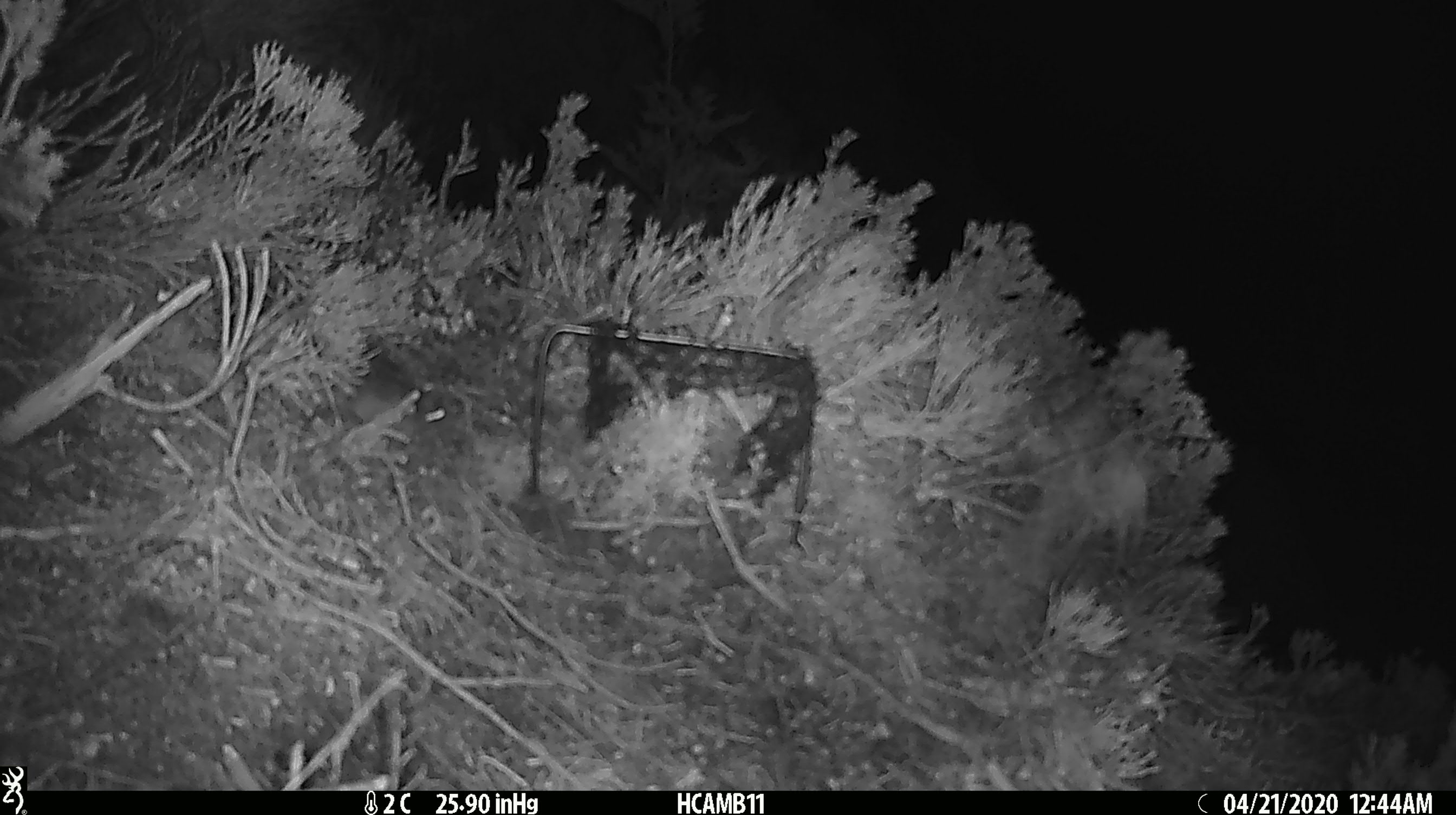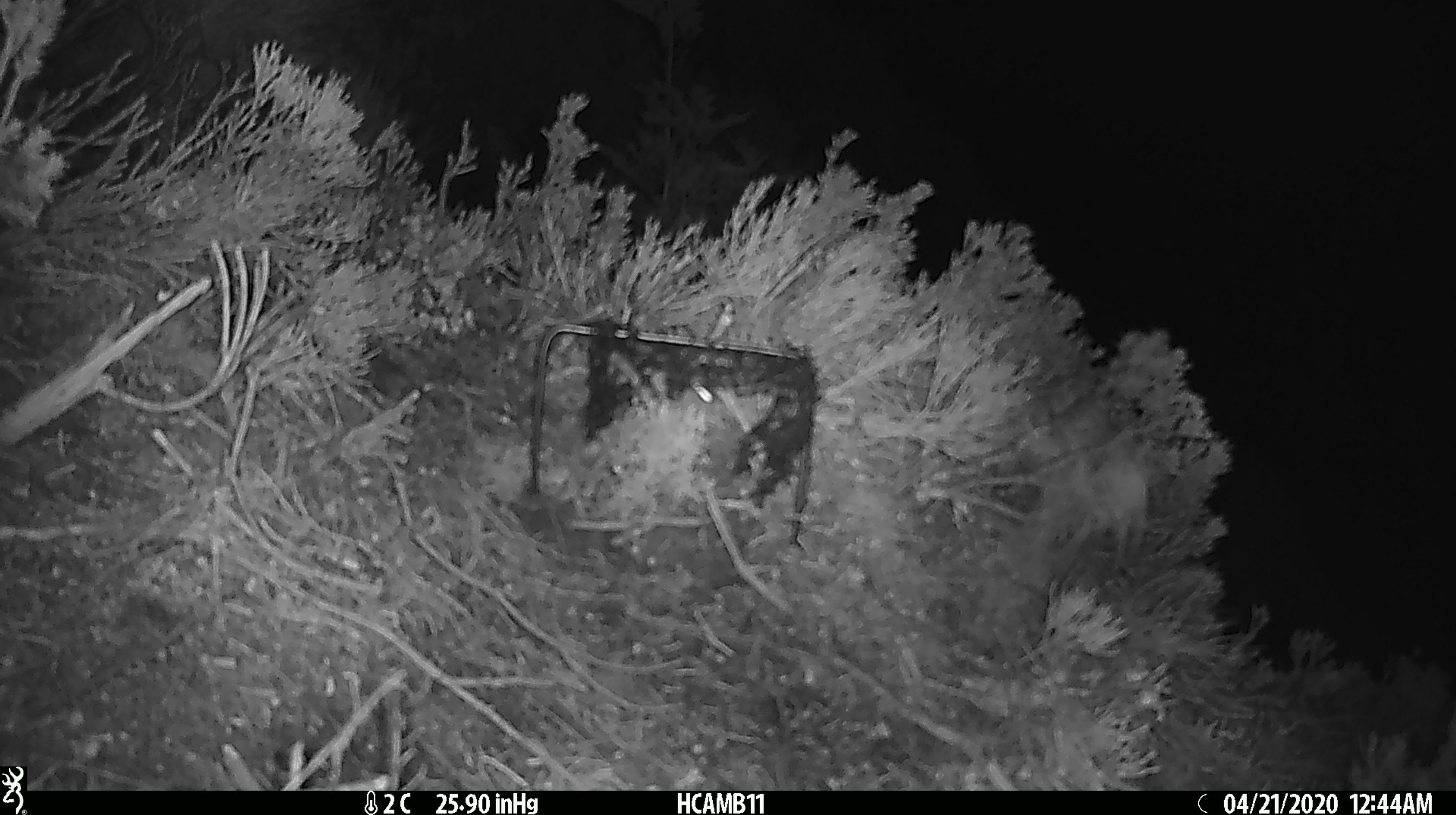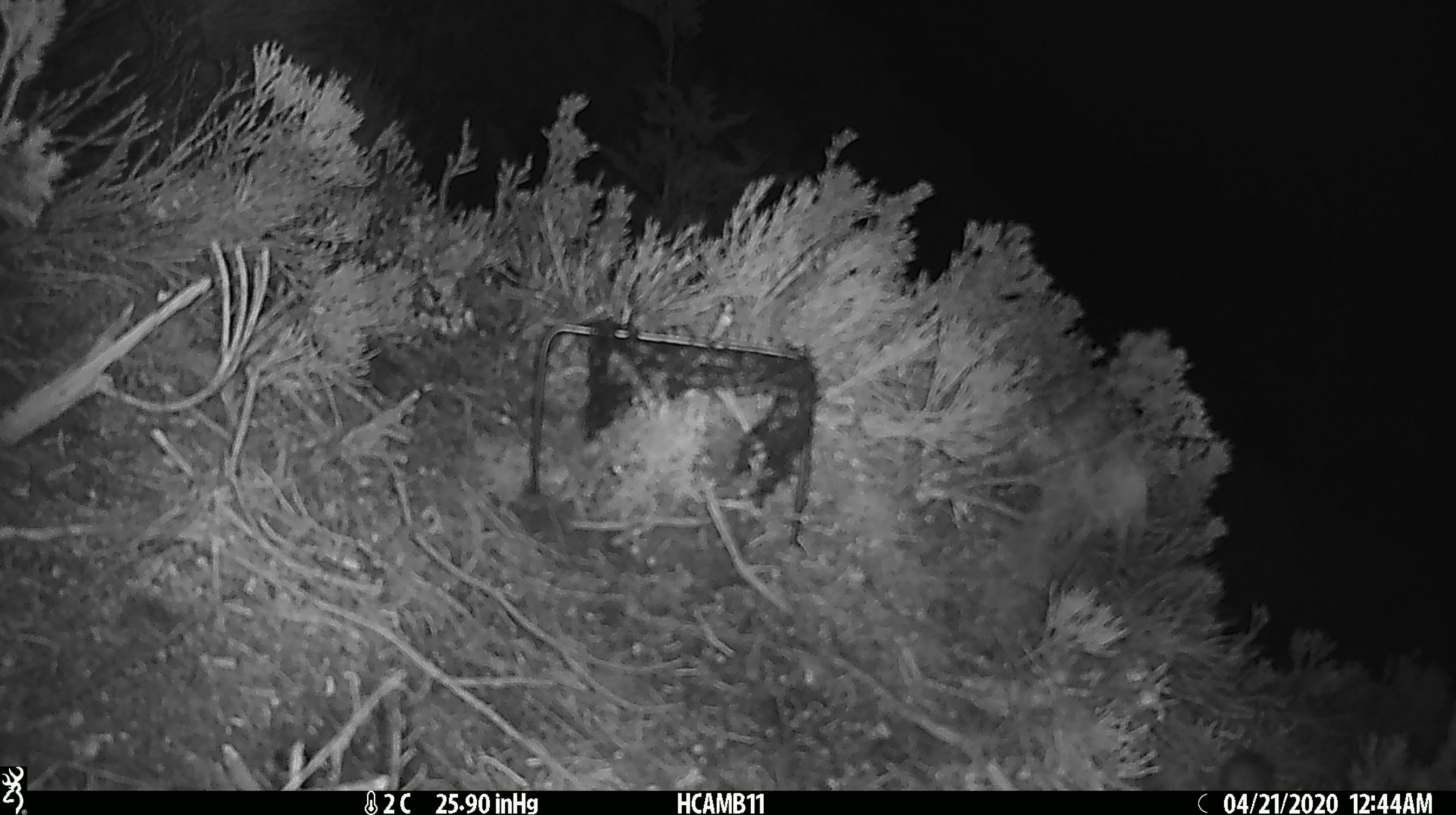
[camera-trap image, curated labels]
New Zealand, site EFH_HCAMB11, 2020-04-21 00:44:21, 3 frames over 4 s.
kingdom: Animalia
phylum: Chordata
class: Mammalia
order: Rodentia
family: Muridae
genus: Mus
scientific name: Mus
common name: mouse